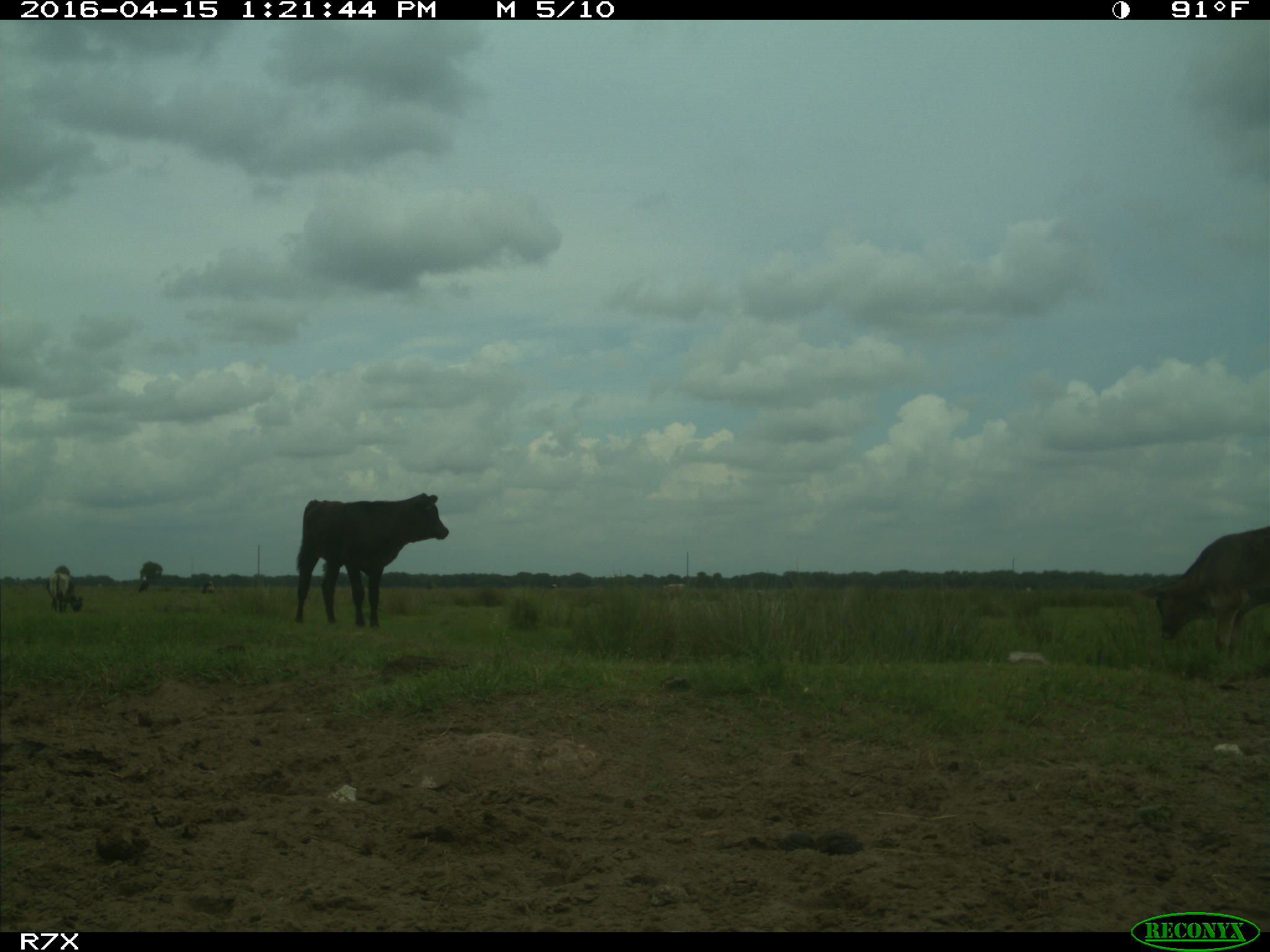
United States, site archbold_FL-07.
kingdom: Animalia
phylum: Chordata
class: Mammalia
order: Artiodactyla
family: Bovidae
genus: Bos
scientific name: Bos taurus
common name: domestic cow